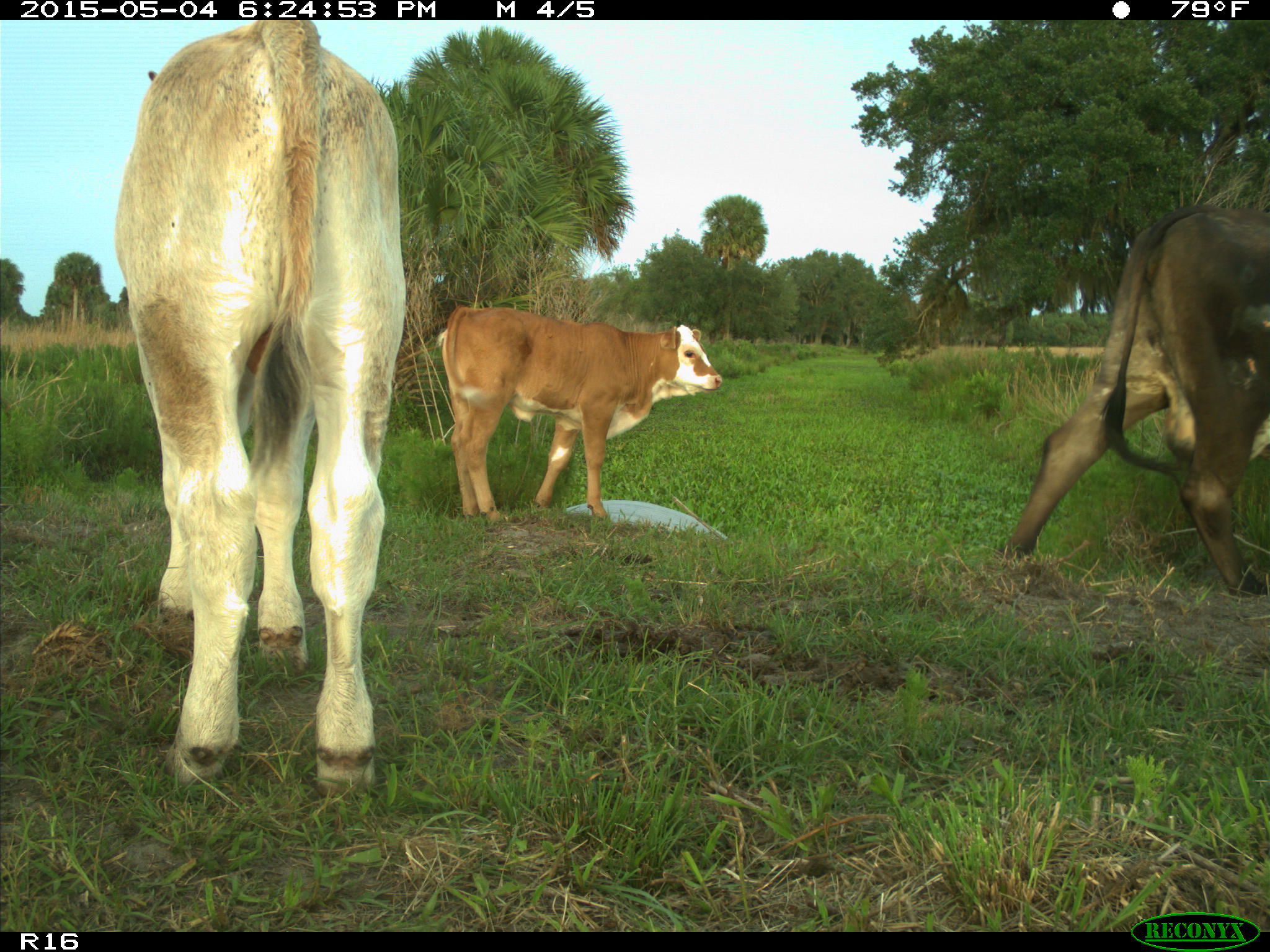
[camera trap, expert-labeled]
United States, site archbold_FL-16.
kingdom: Animalia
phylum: Chordata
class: Mammalia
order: Artiodactyla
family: Bovidae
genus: Bos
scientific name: Bos taurus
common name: domestic cow